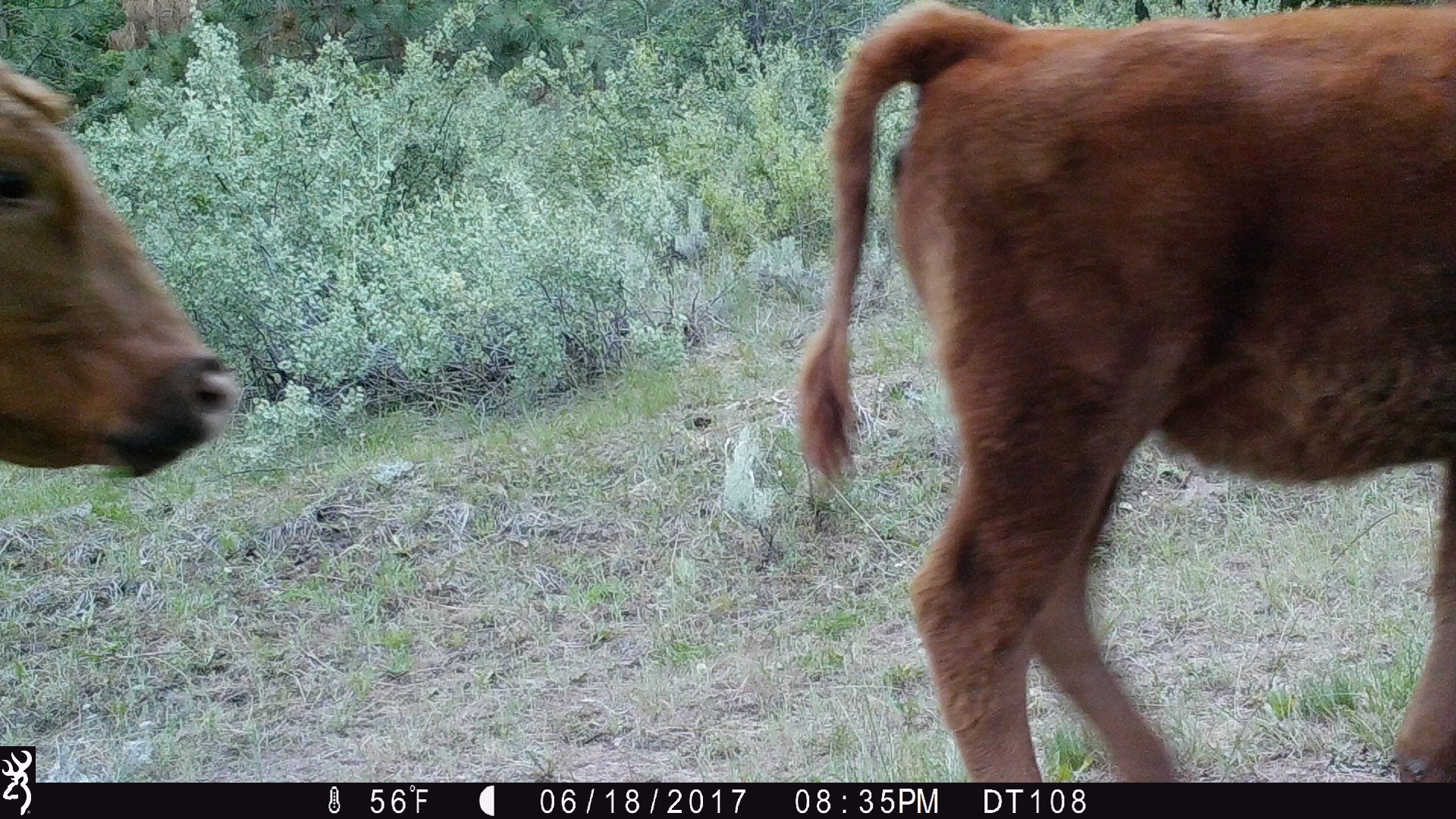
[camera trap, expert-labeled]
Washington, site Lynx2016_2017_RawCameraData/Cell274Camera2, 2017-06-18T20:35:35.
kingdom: Animalia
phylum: Chordata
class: Mammalia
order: Artiodactyla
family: Bovidae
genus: Bos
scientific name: Bos taurus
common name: domestic cattle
Domestic cattle (Bos taurus). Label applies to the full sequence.